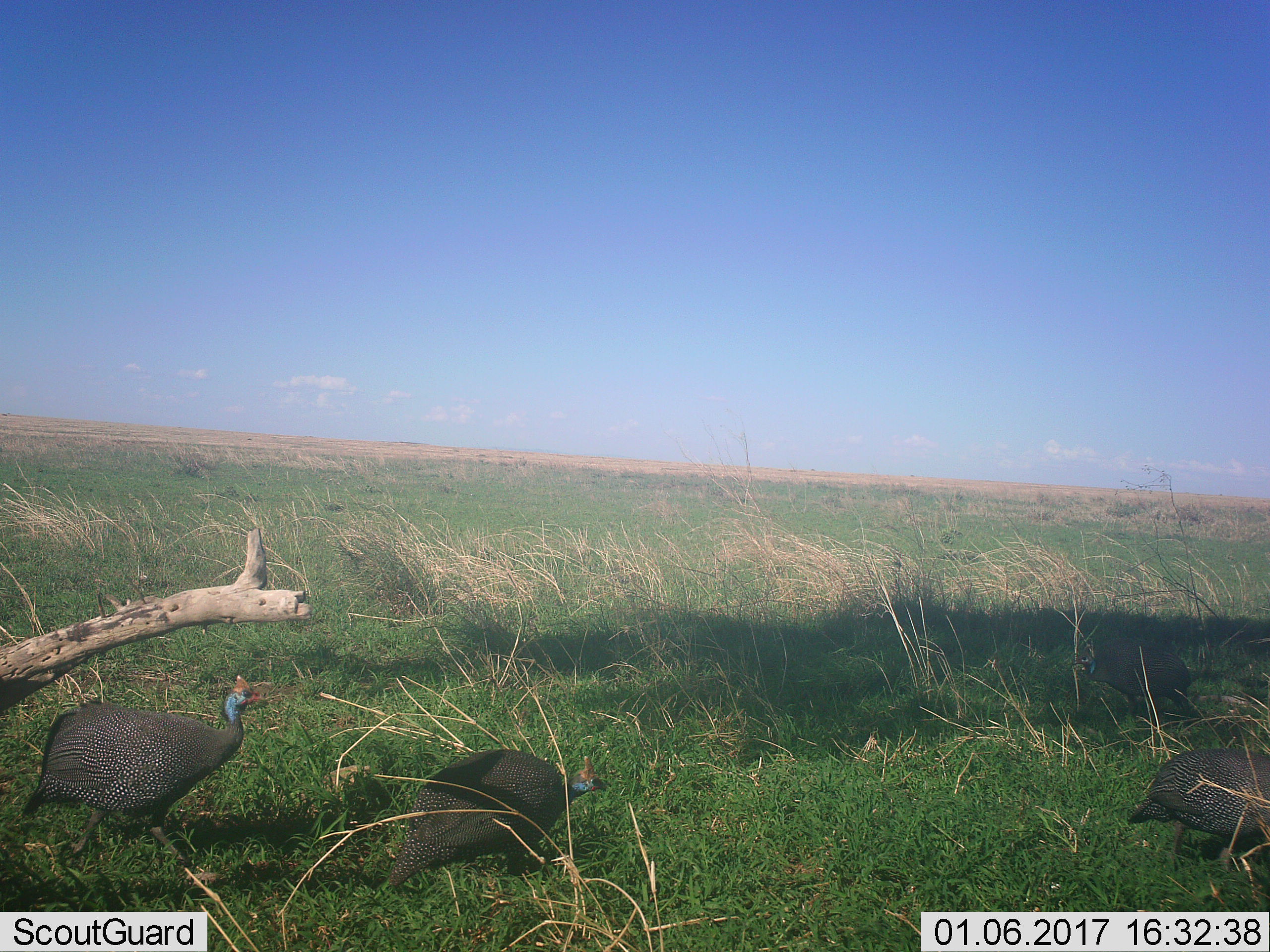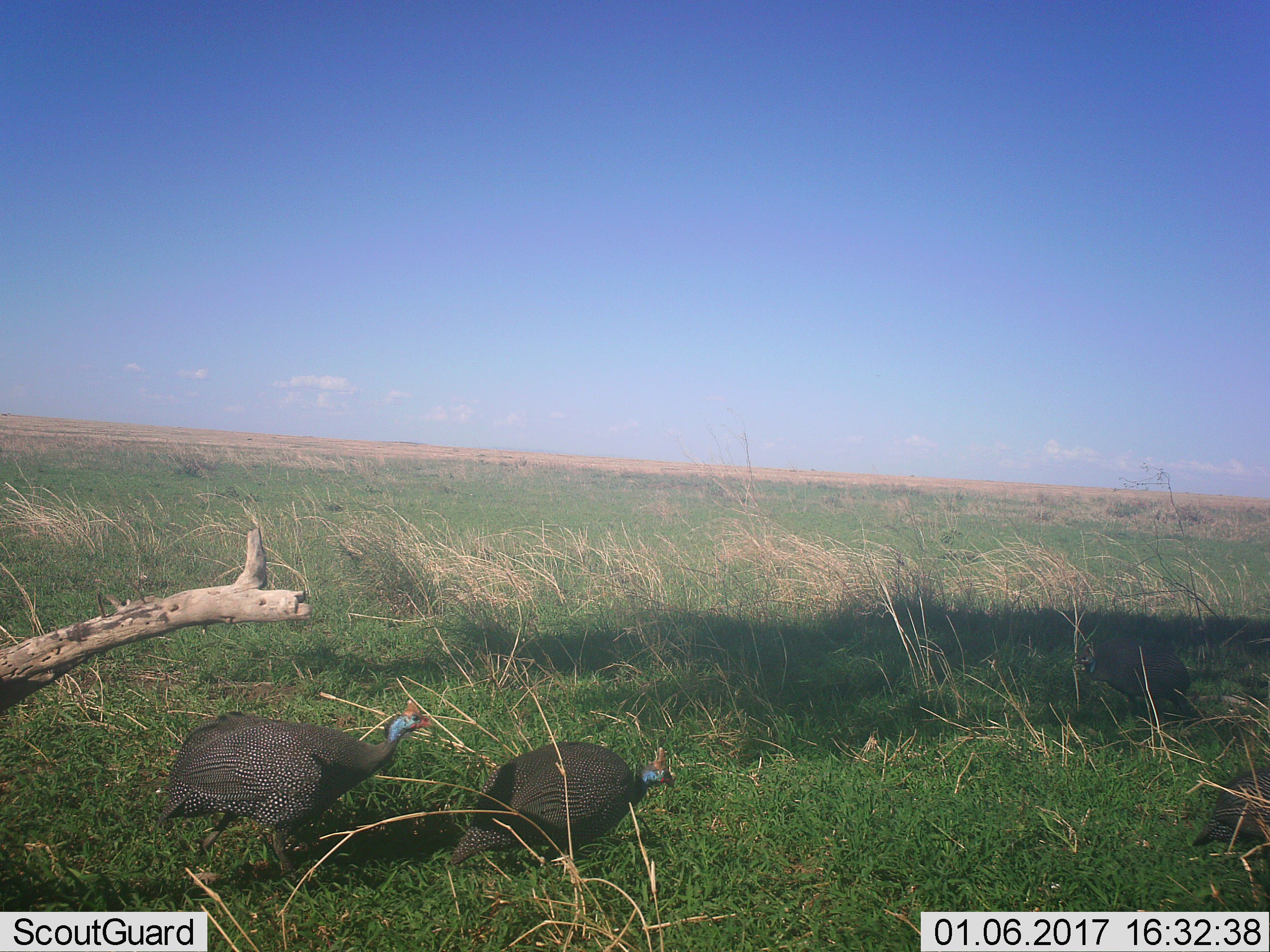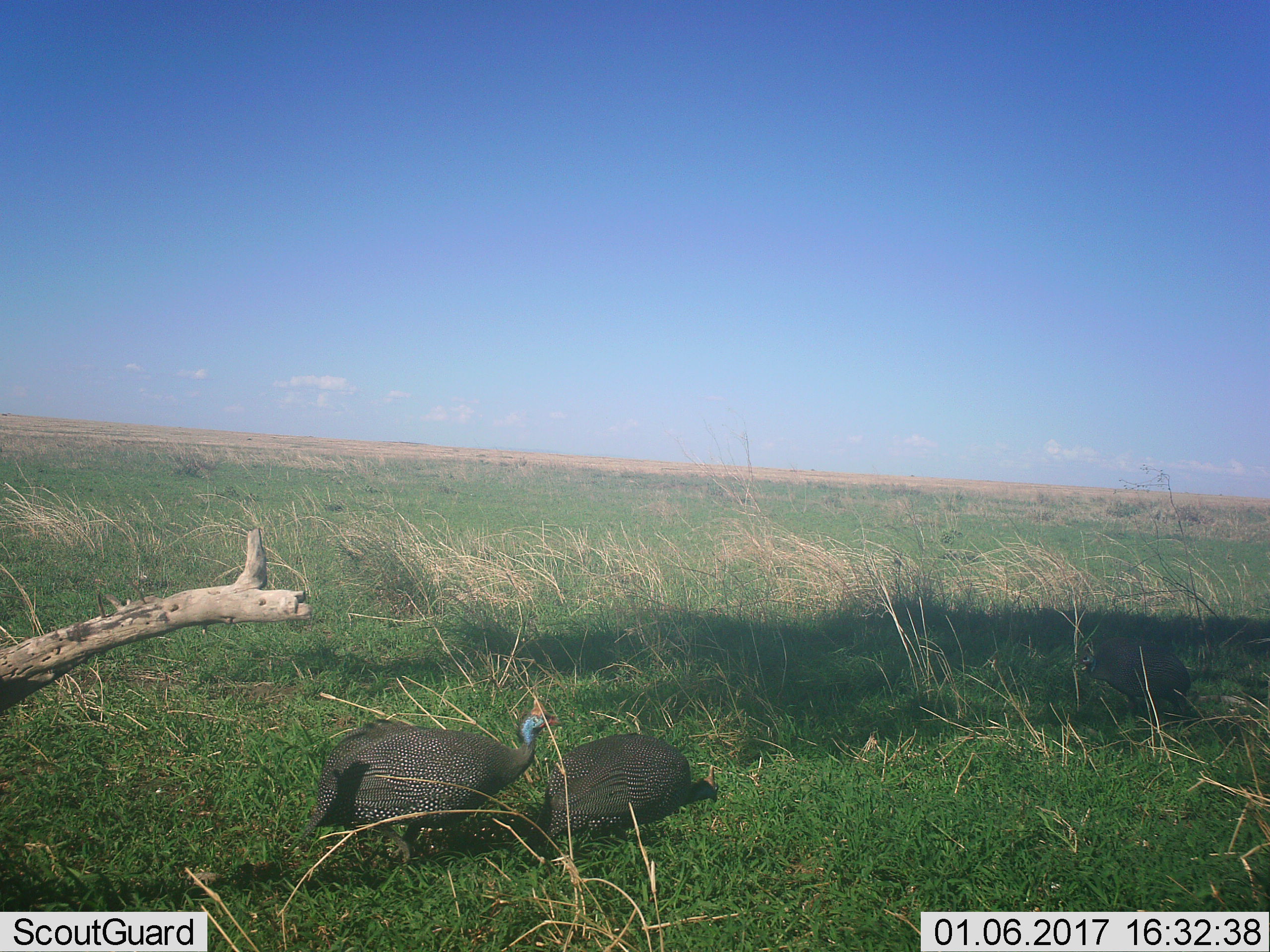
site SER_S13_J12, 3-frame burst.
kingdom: Animalia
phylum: Chordata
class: Aves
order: Galliformes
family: Numididae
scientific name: Numididae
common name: guineafowl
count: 3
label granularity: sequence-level